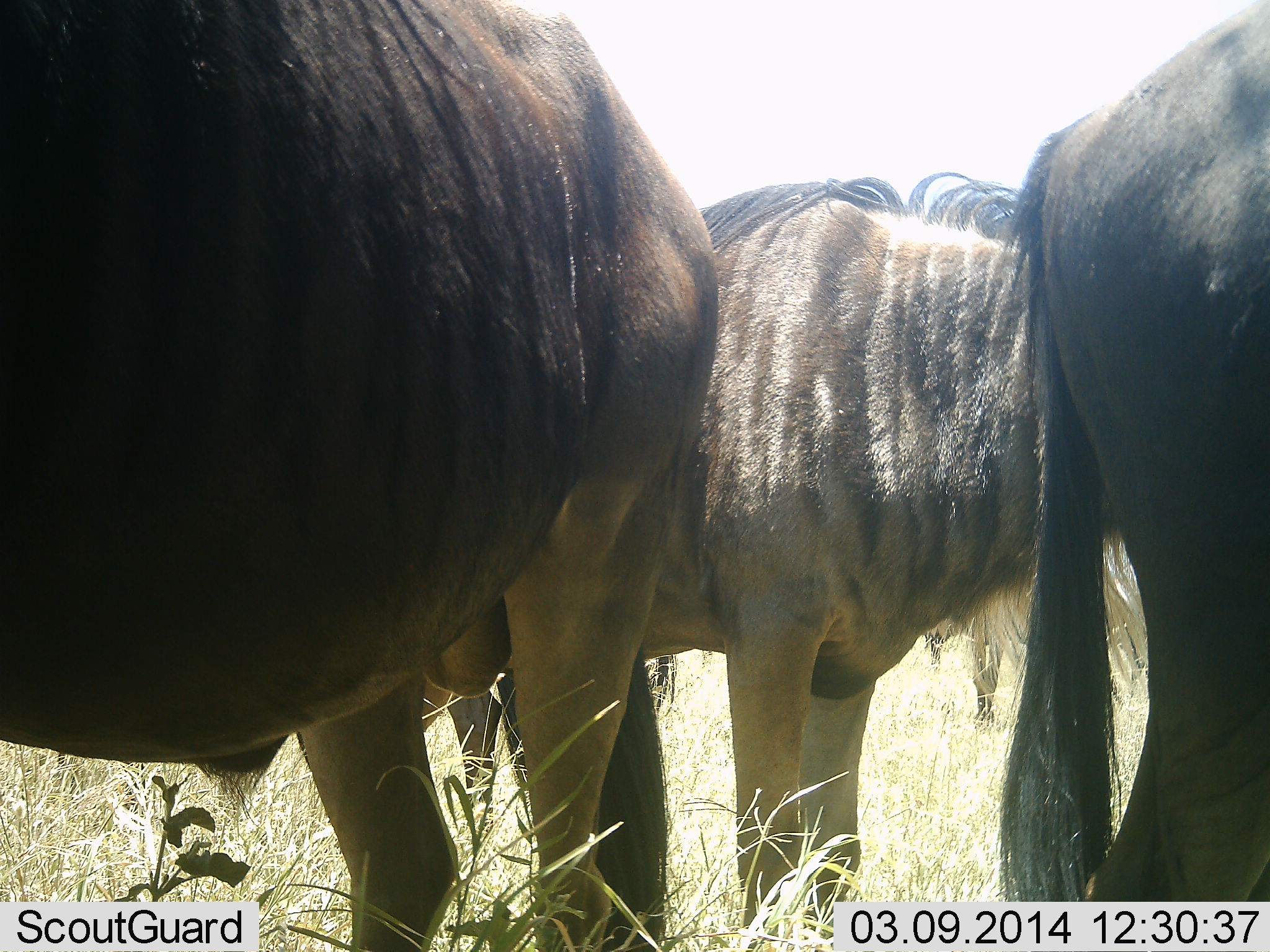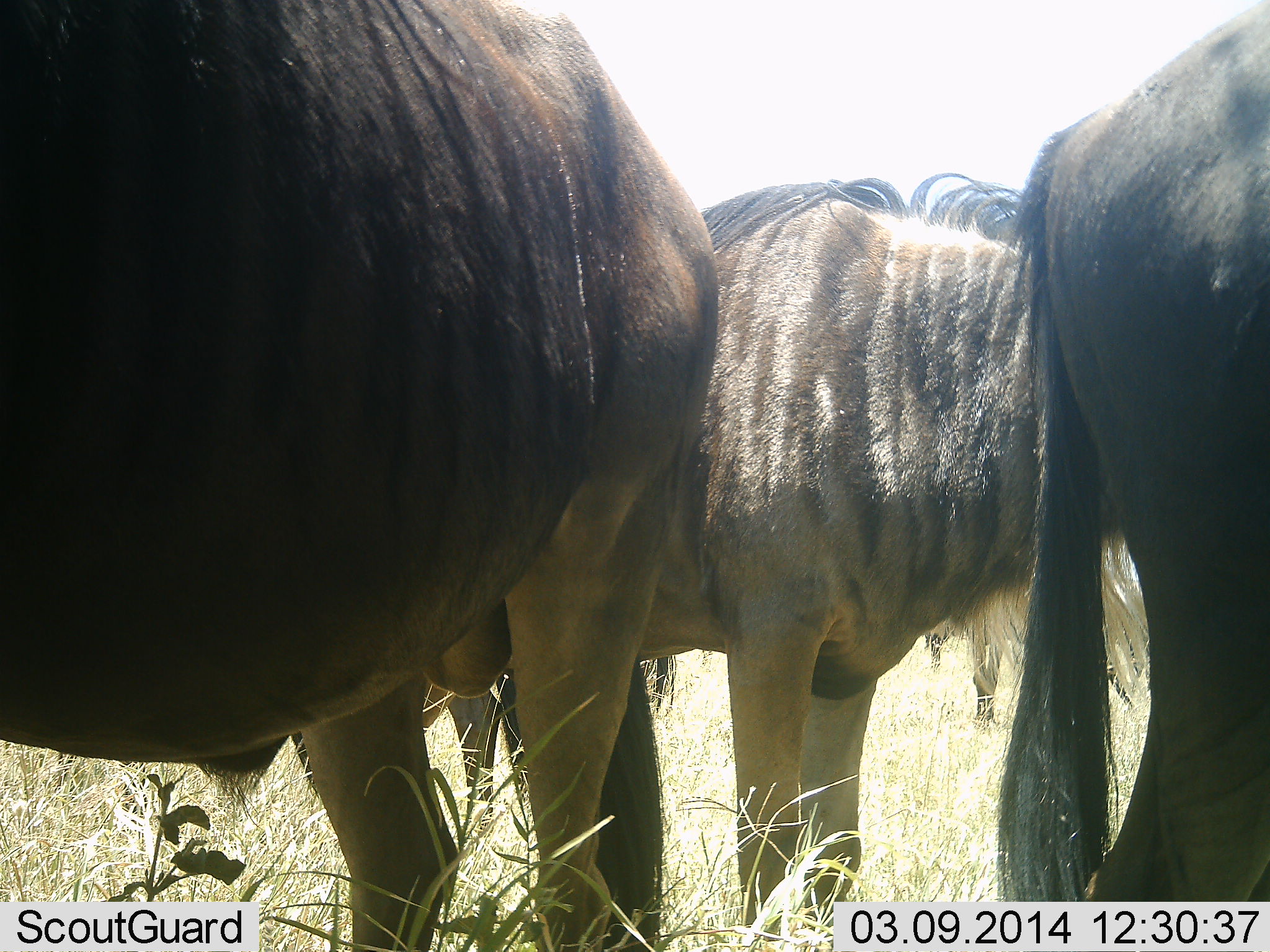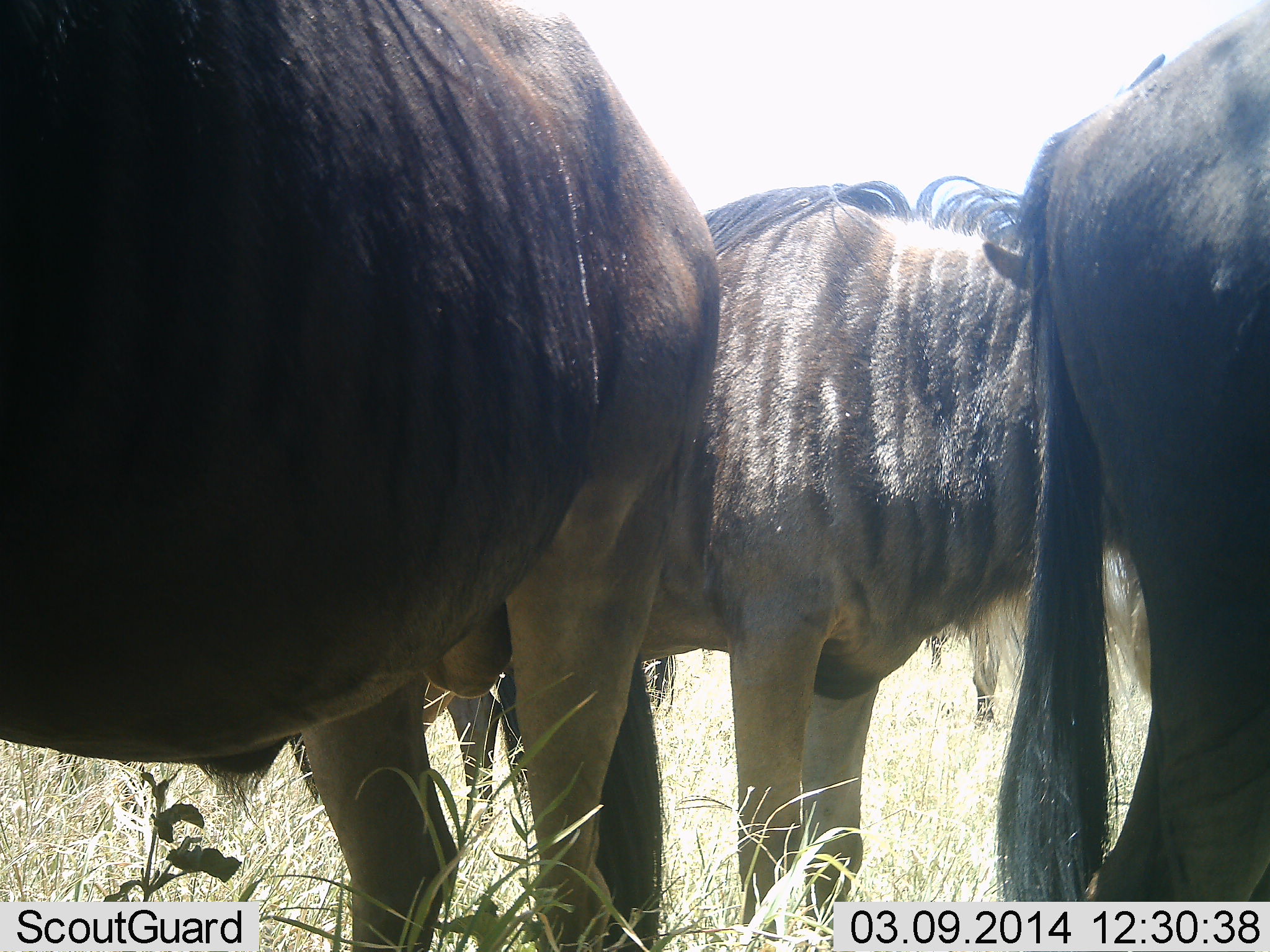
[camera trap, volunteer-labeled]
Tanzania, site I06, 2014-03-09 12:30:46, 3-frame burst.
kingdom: Animalia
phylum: Chordata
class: Mammalia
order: Artiodactyla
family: Bovidae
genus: Connochaetes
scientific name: Connochaetes taurinus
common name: blue wildebeest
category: wildebeest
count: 4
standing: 100%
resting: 0%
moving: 0%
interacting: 0%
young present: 0%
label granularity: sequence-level